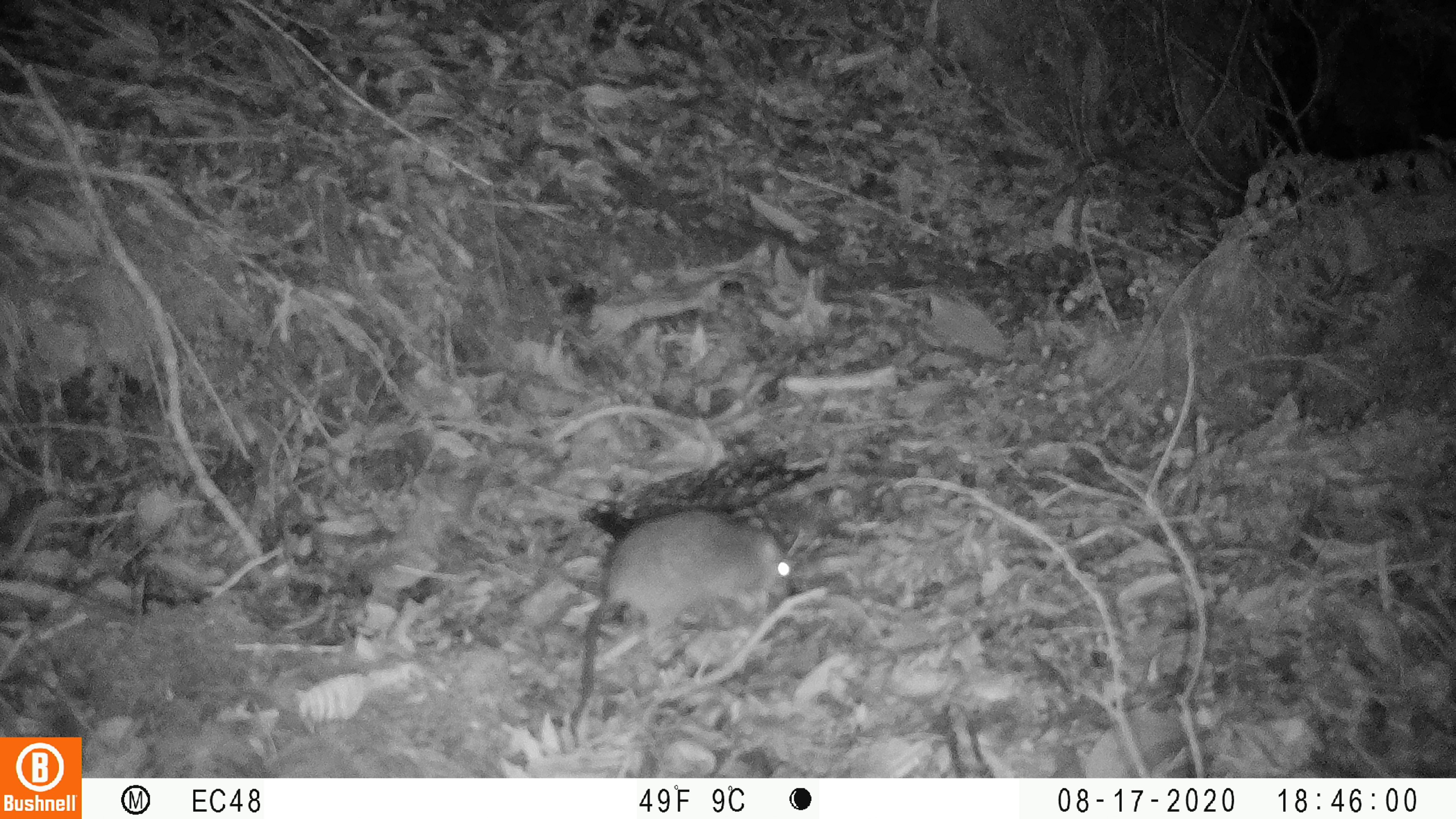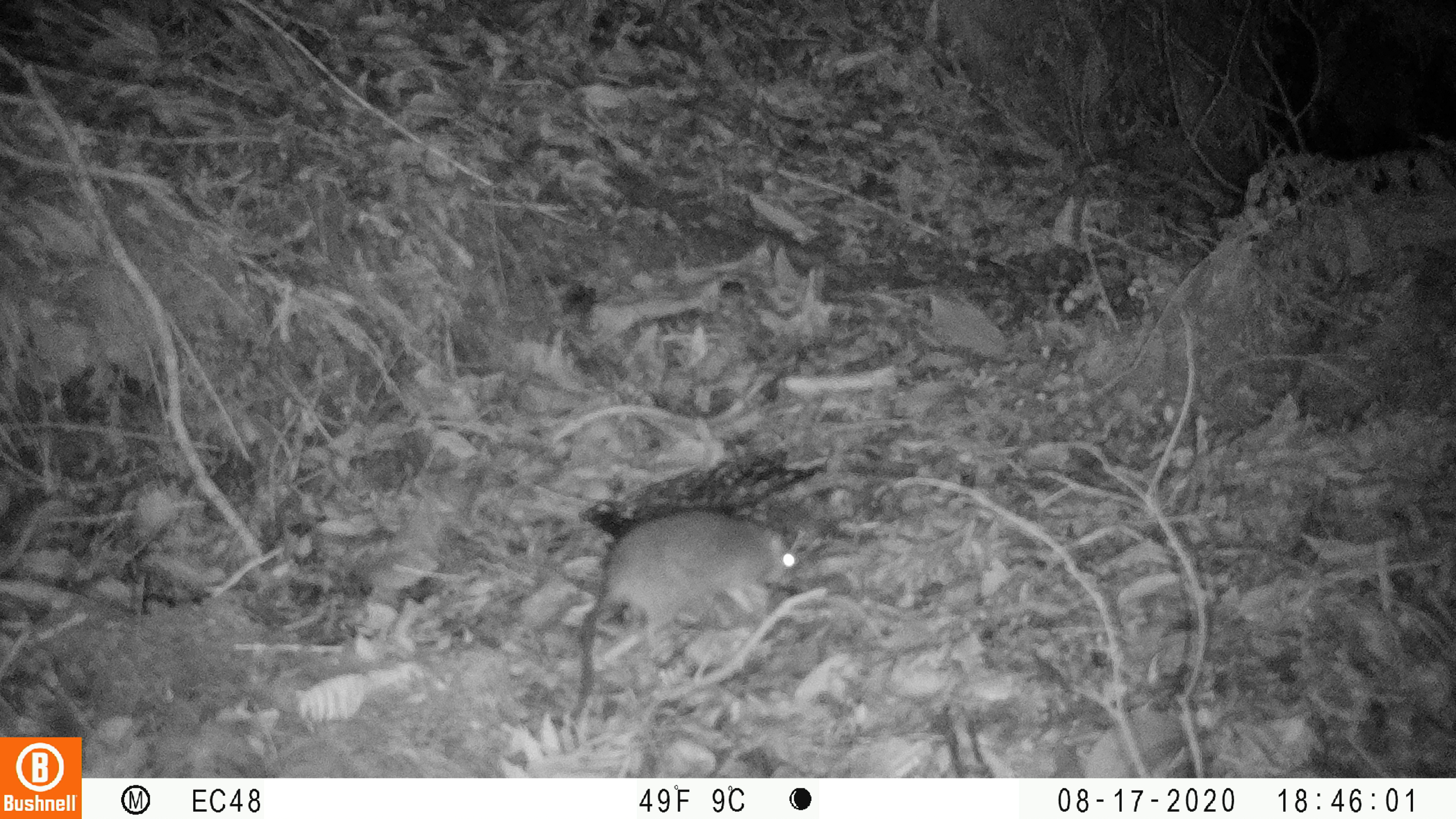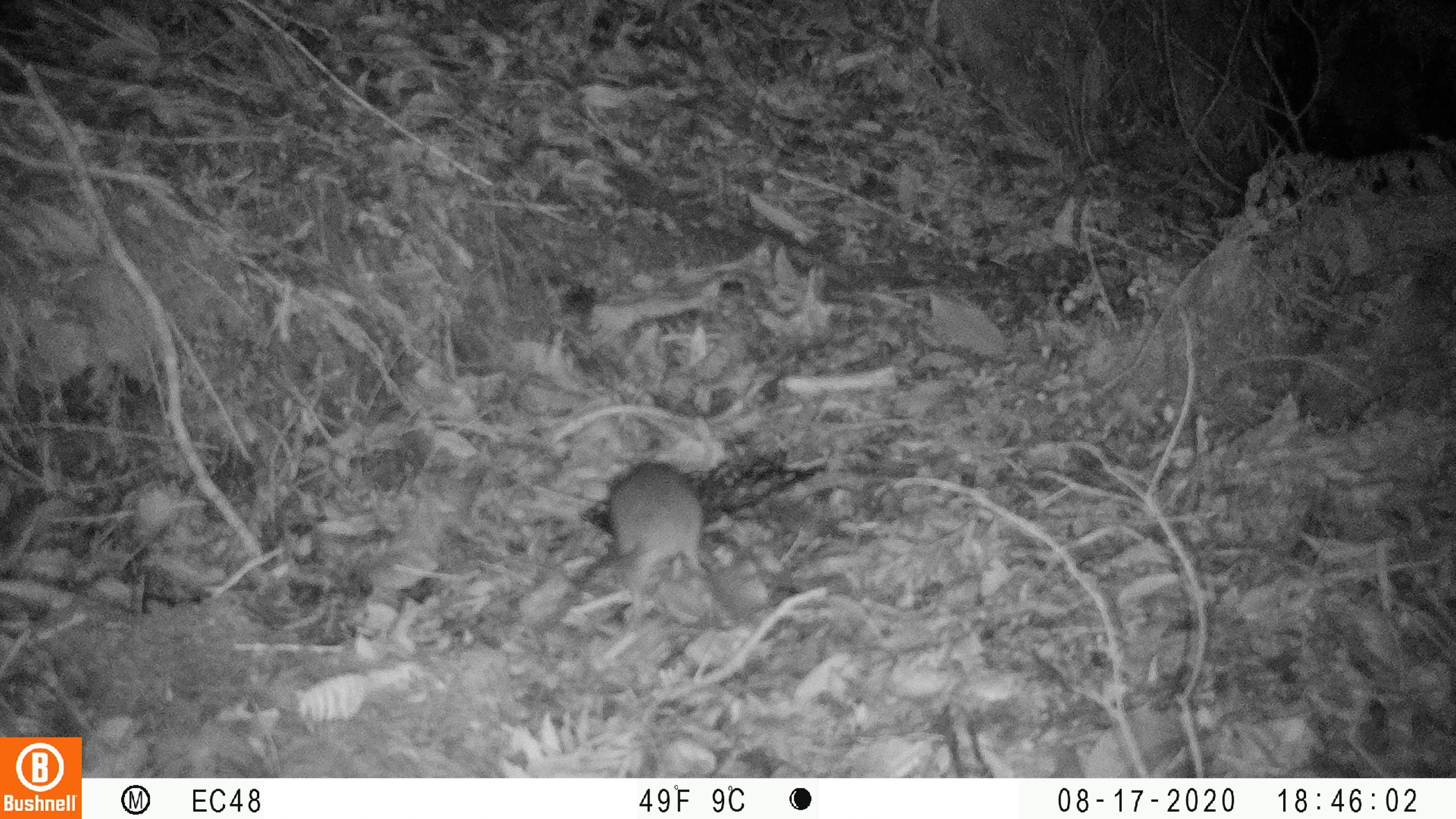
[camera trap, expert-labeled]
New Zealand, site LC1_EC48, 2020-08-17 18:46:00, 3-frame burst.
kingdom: Animalia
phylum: Chordata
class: Mammalia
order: Rodentia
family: Muridae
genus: Rattus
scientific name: Rattus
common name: rat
Rat (Rattus).